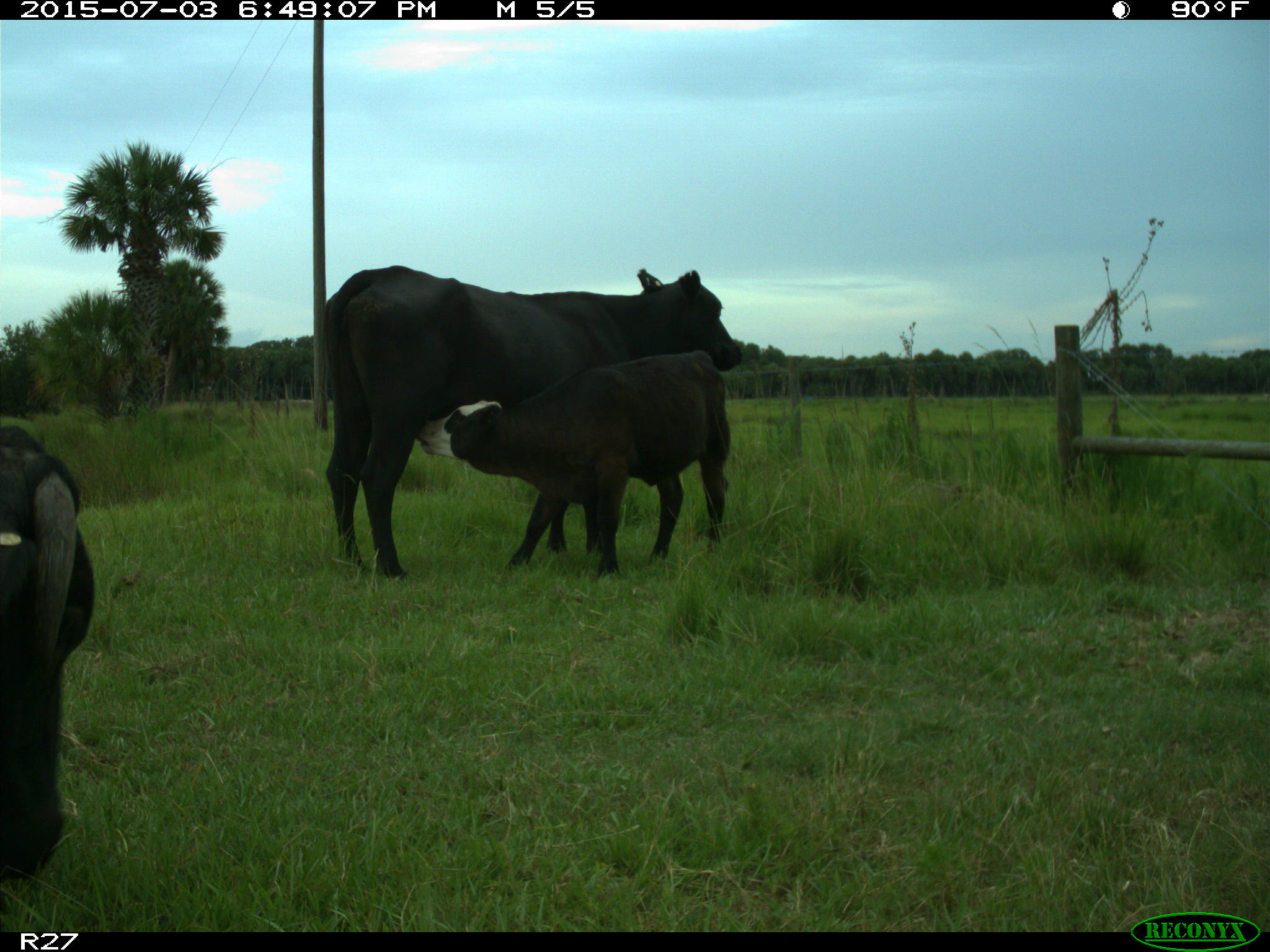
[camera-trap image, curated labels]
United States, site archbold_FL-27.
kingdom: Animalia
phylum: Chordata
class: Mammalia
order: Artiodactyla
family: Bovidae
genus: Bos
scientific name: Bos taurus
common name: domestic cow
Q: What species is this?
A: Bos taurus (domestic cow).